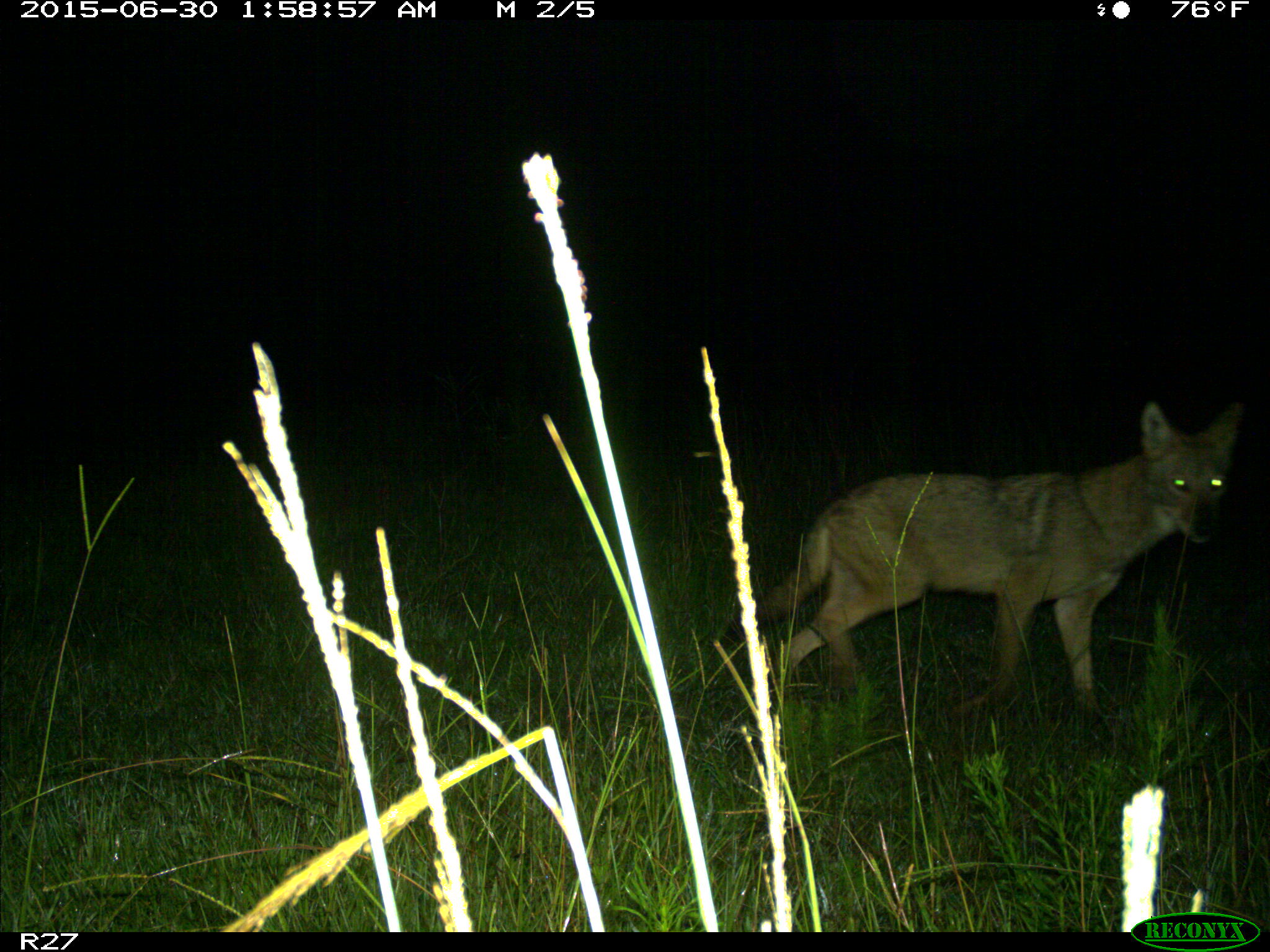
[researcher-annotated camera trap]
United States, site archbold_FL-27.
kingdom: Animalia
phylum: Chordata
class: Mammalia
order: Carnivora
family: Canidae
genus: Canis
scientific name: Canis latrans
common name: coyote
Canis latrans (coyote).